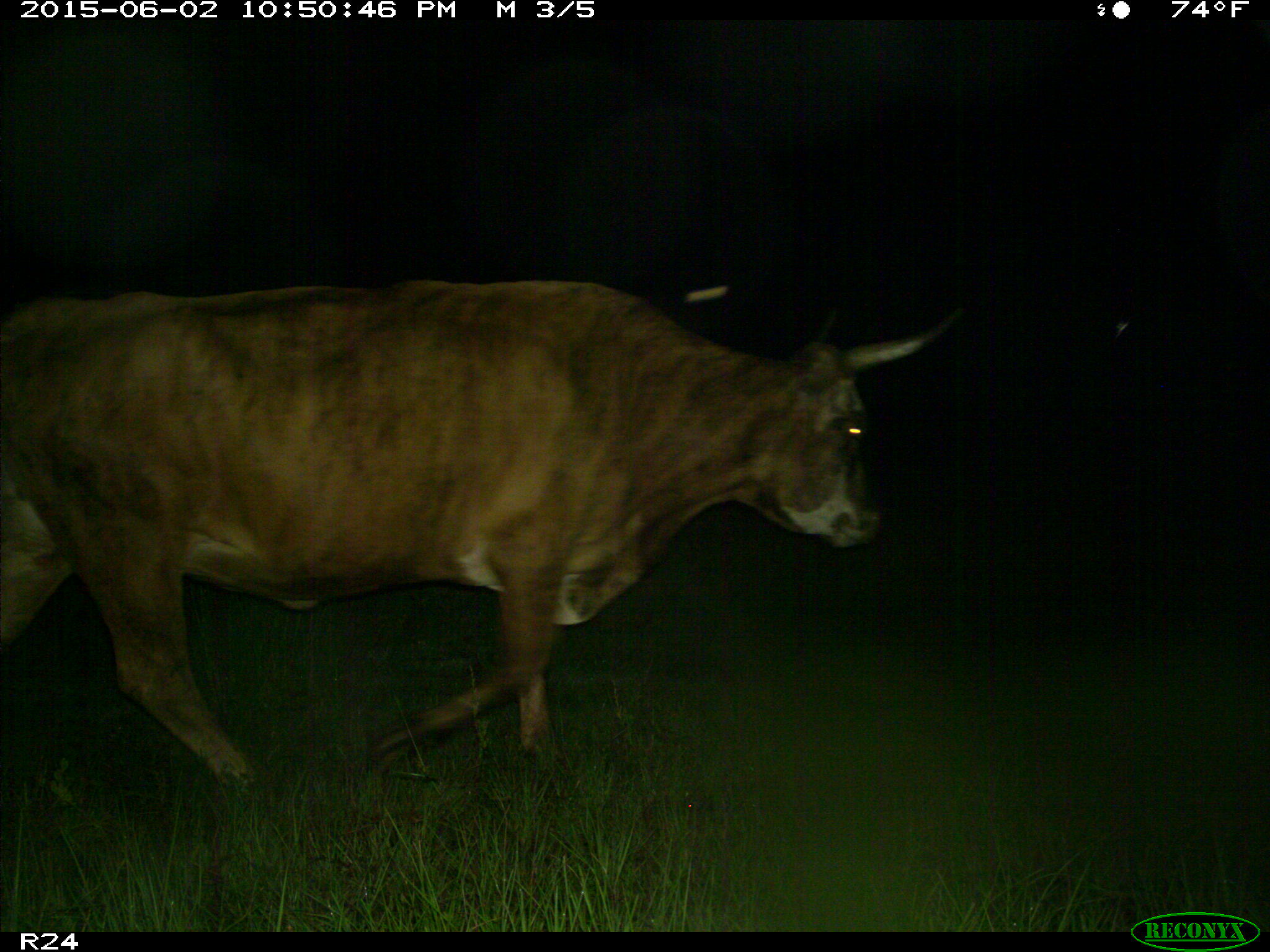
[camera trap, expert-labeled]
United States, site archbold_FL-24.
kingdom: Animalia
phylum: Chordata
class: Mammalia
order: Artiodactyla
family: Bovidae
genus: Bos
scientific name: Bos taurus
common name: domestic cow